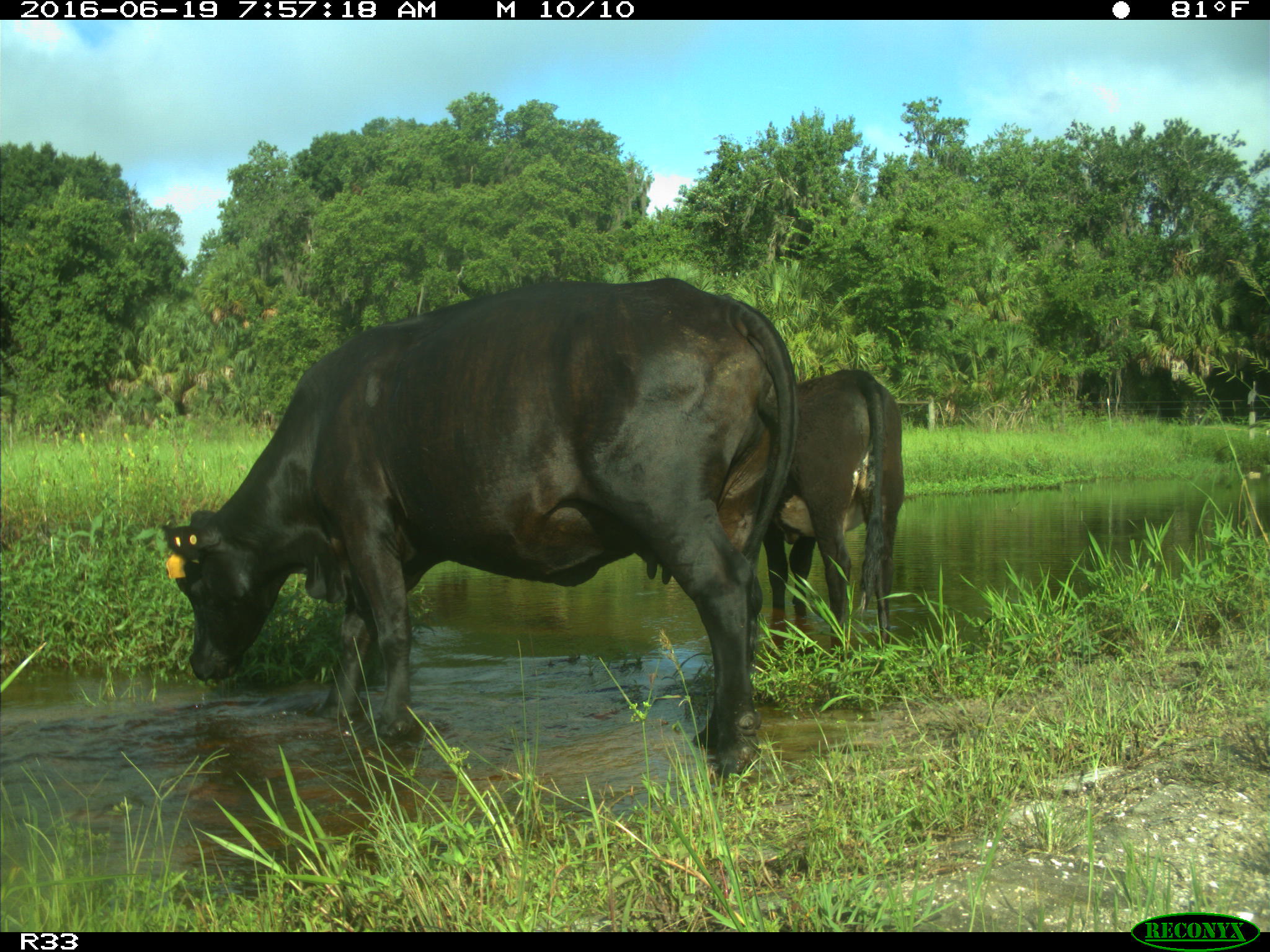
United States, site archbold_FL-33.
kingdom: Animalia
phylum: Chordata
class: Mammalia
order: Artiodactyla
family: Bovidae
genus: Bos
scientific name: Bos taurus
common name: domestic cow